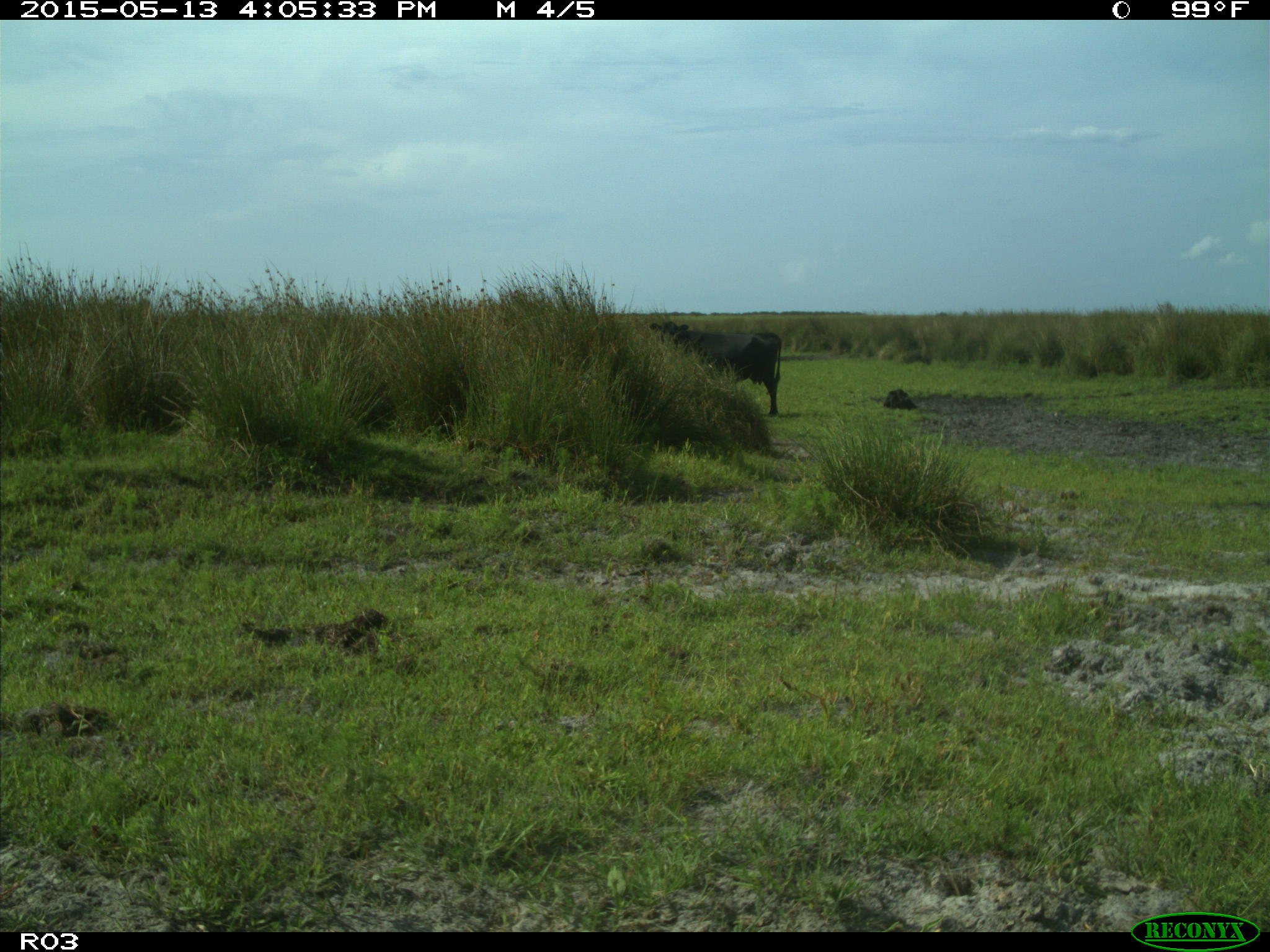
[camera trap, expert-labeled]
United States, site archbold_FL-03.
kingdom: Animalia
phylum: Chordata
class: Mammalia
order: Artiodactyla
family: Bovidae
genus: Bos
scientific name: Bos taurus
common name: domestic cow